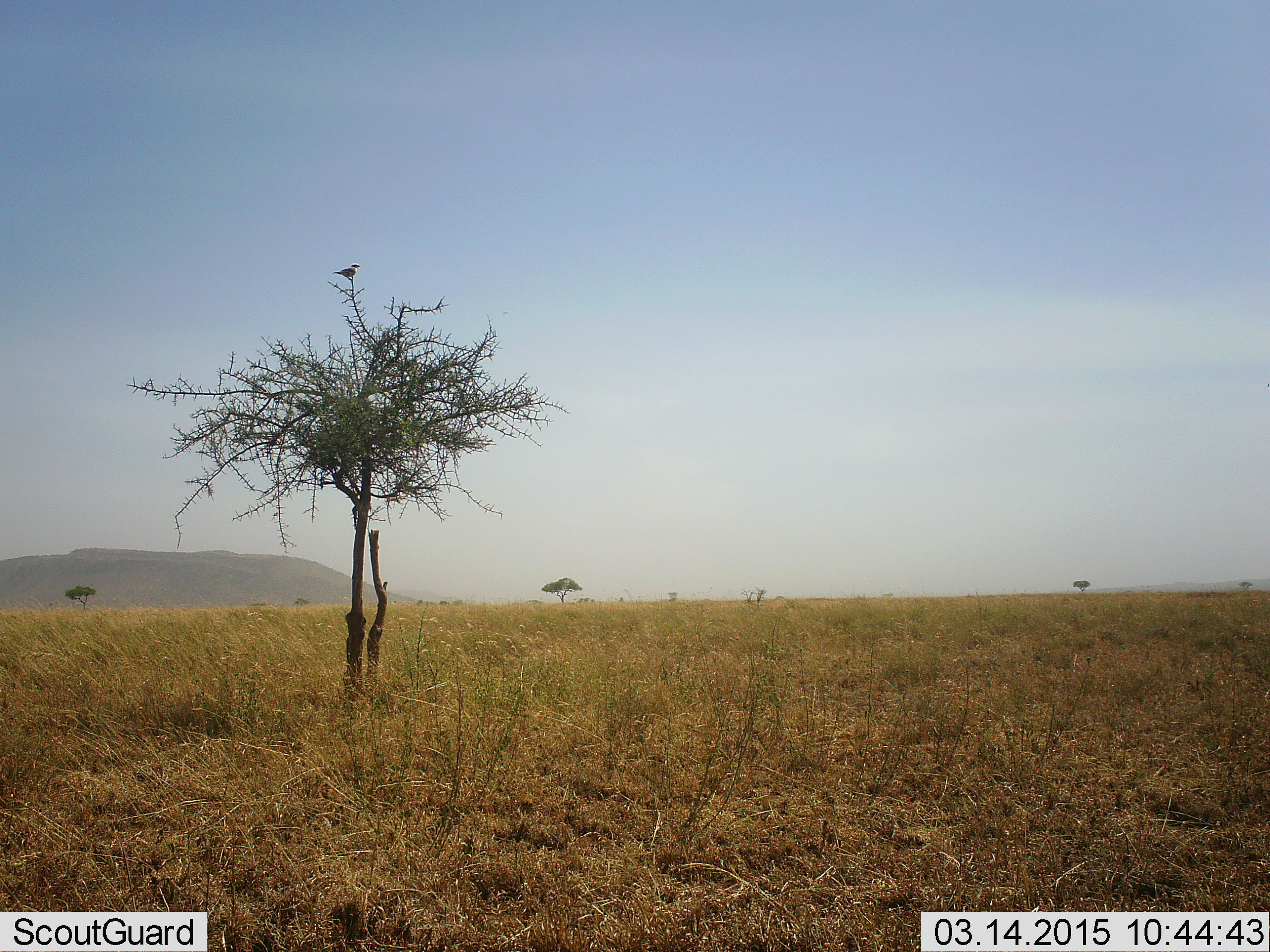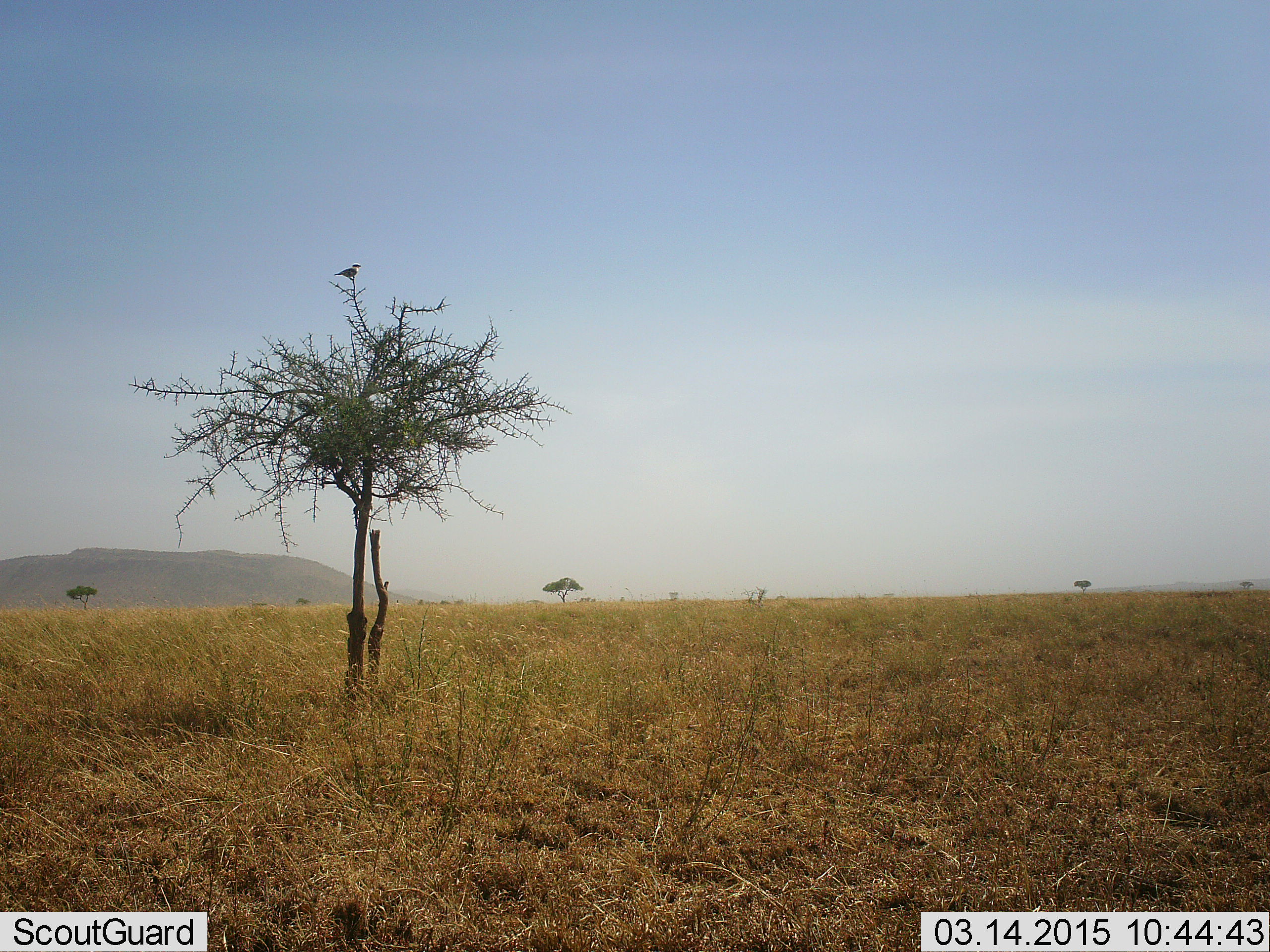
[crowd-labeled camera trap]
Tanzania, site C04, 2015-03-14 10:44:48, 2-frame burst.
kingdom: Animalia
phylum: Chordata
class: Aves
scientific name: Aves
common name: bird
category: otherbird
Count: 1.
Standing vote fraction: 50%.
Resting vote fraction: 50%.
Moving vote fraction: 0%.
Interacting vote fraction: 0%.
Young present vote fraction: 0%.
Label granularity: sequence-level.